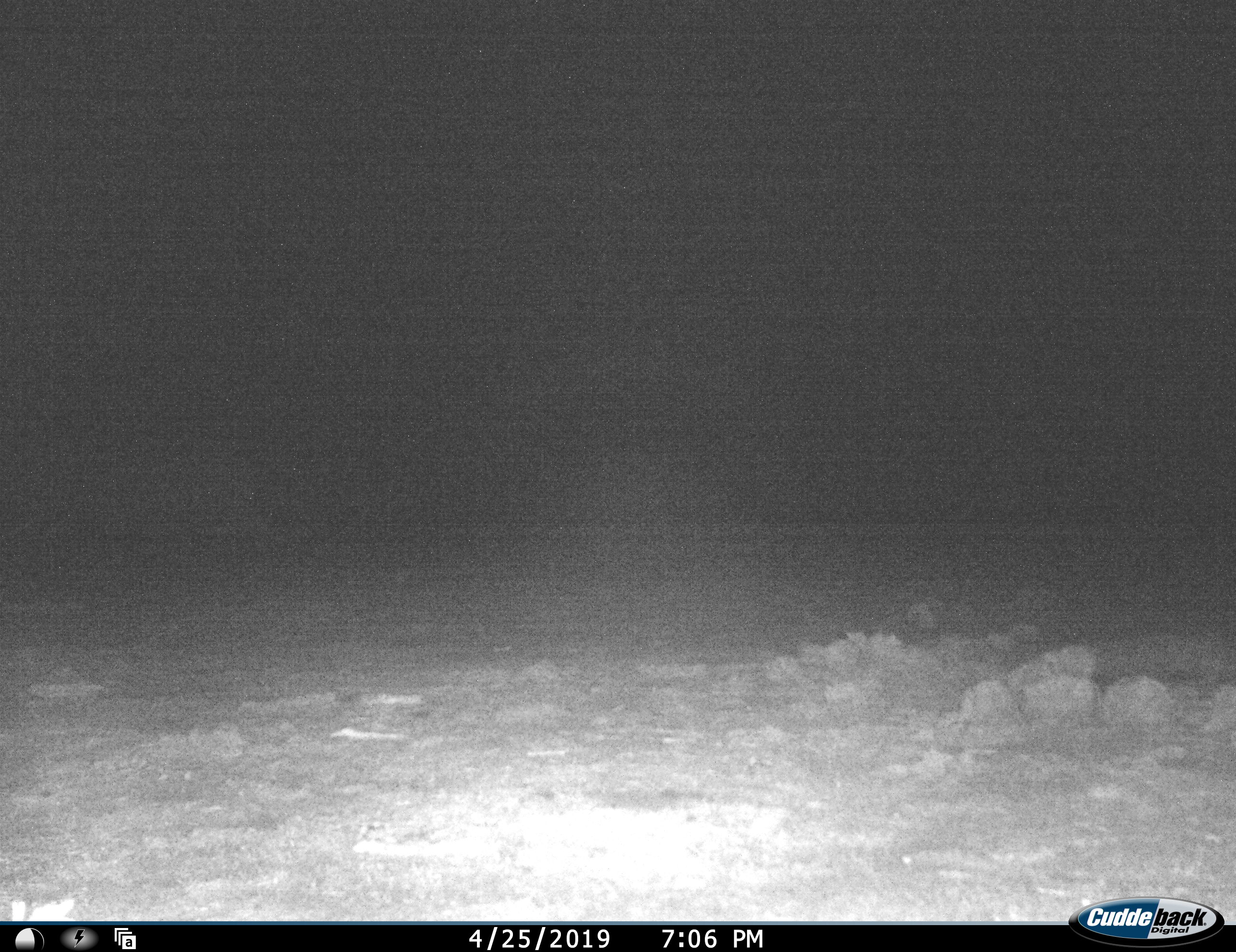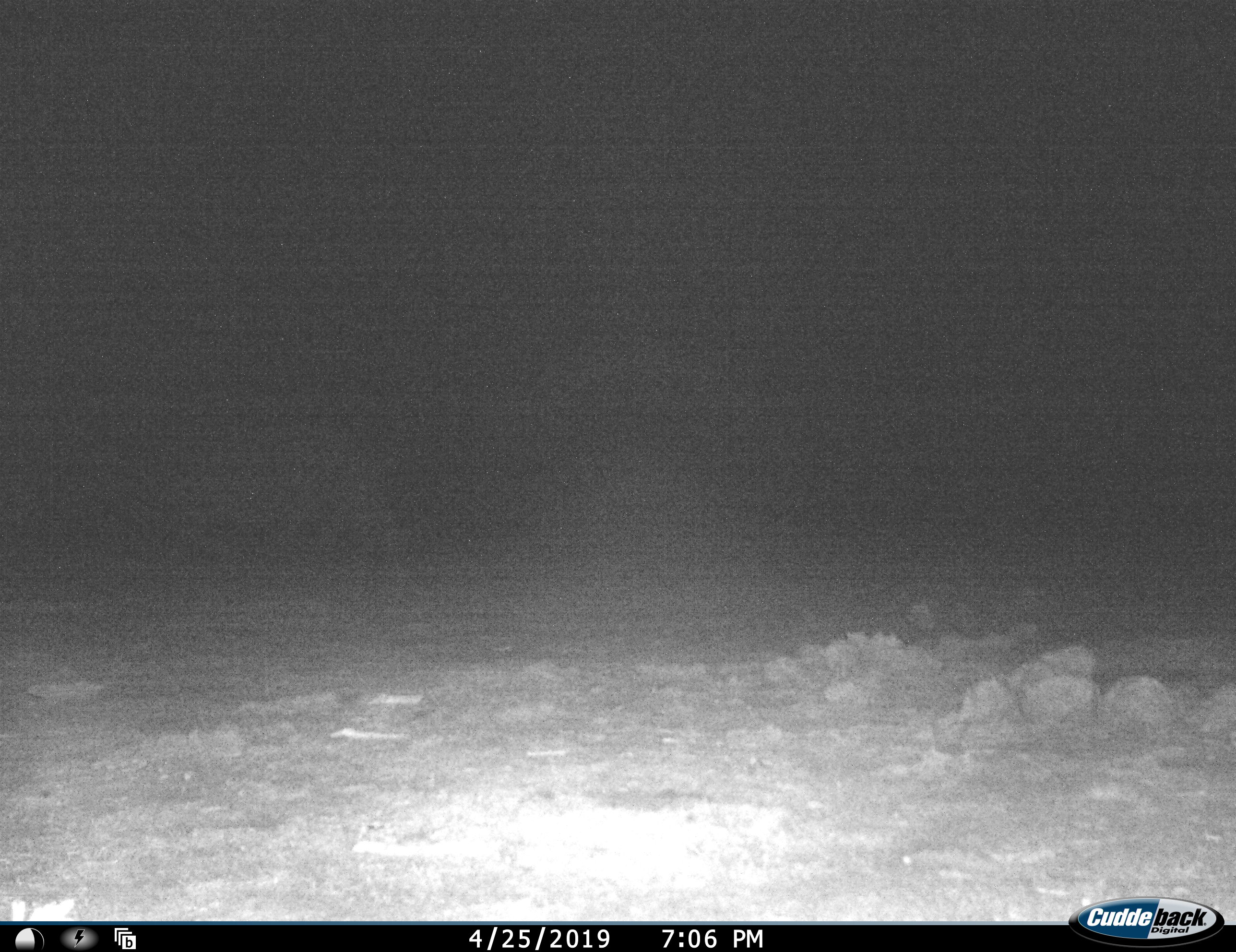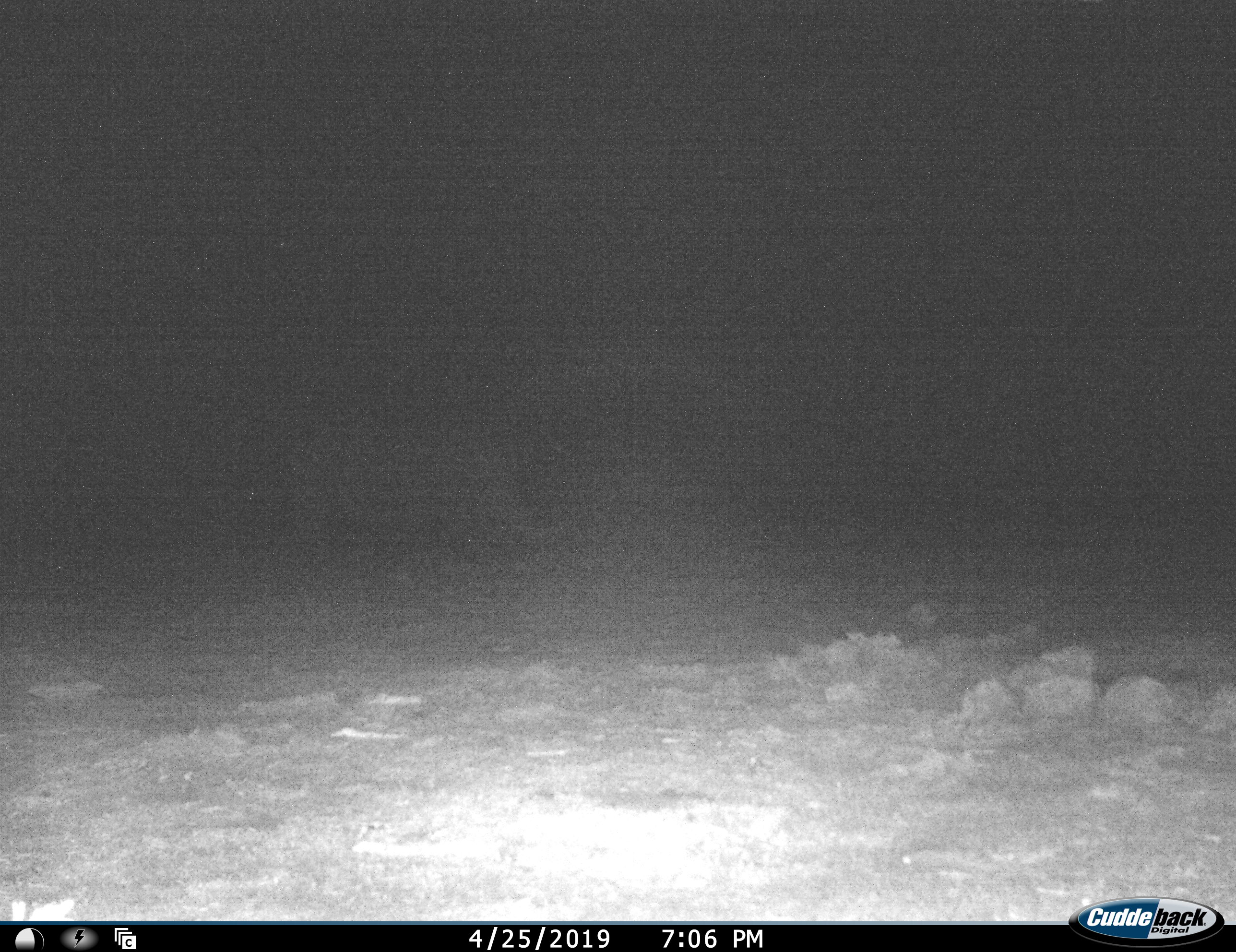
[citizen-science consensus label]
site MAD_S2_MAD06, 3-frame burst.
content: unidentified animal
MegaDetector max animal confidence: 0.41